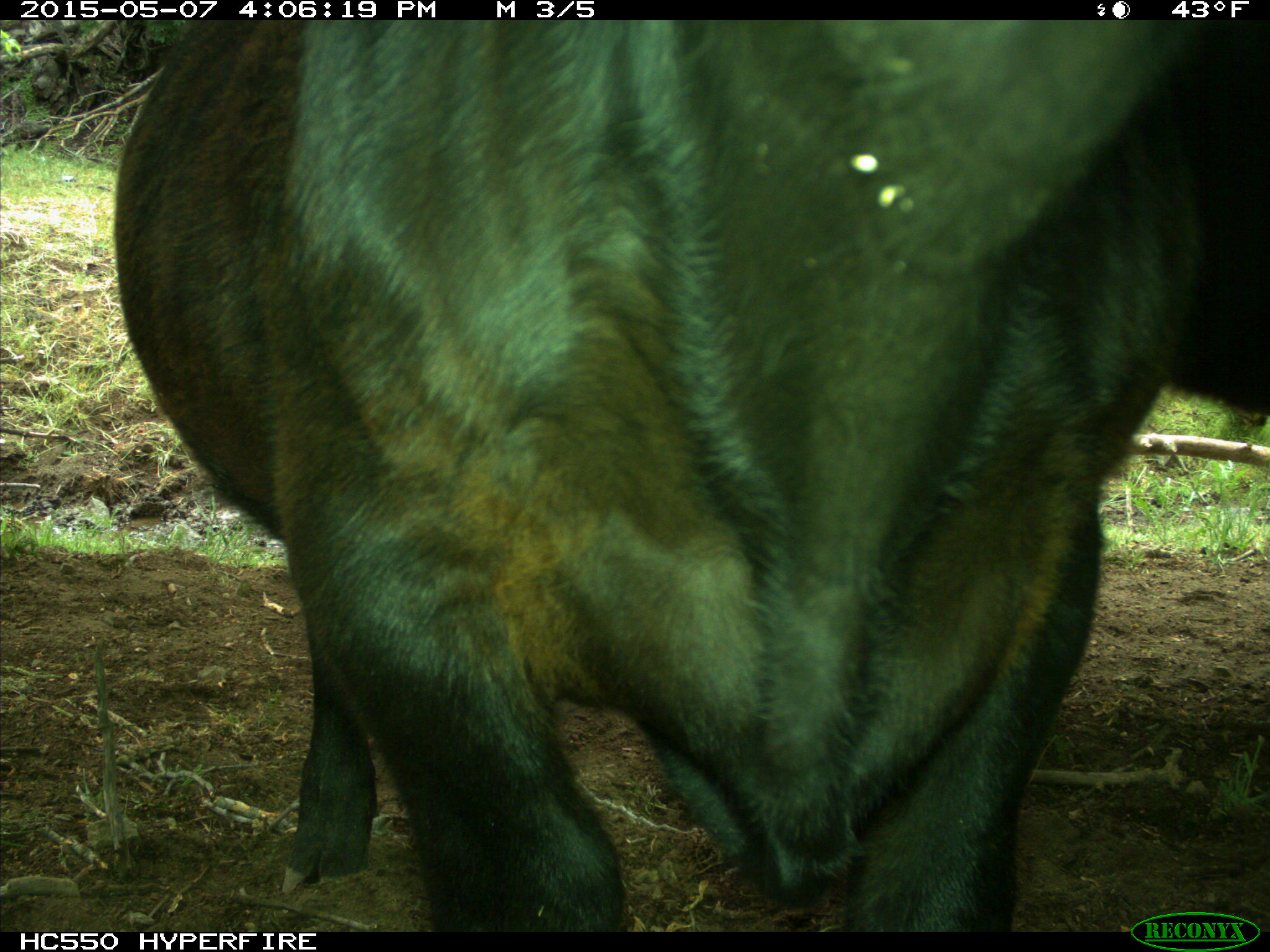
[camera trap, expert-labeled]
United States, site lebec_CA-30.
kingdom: Animalia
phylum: Chordata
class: Mammalia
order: Artiodactyla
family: Bovidae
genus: Bos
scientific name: Bos taurus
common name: domestic cow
Bos taurus (domestic cow).